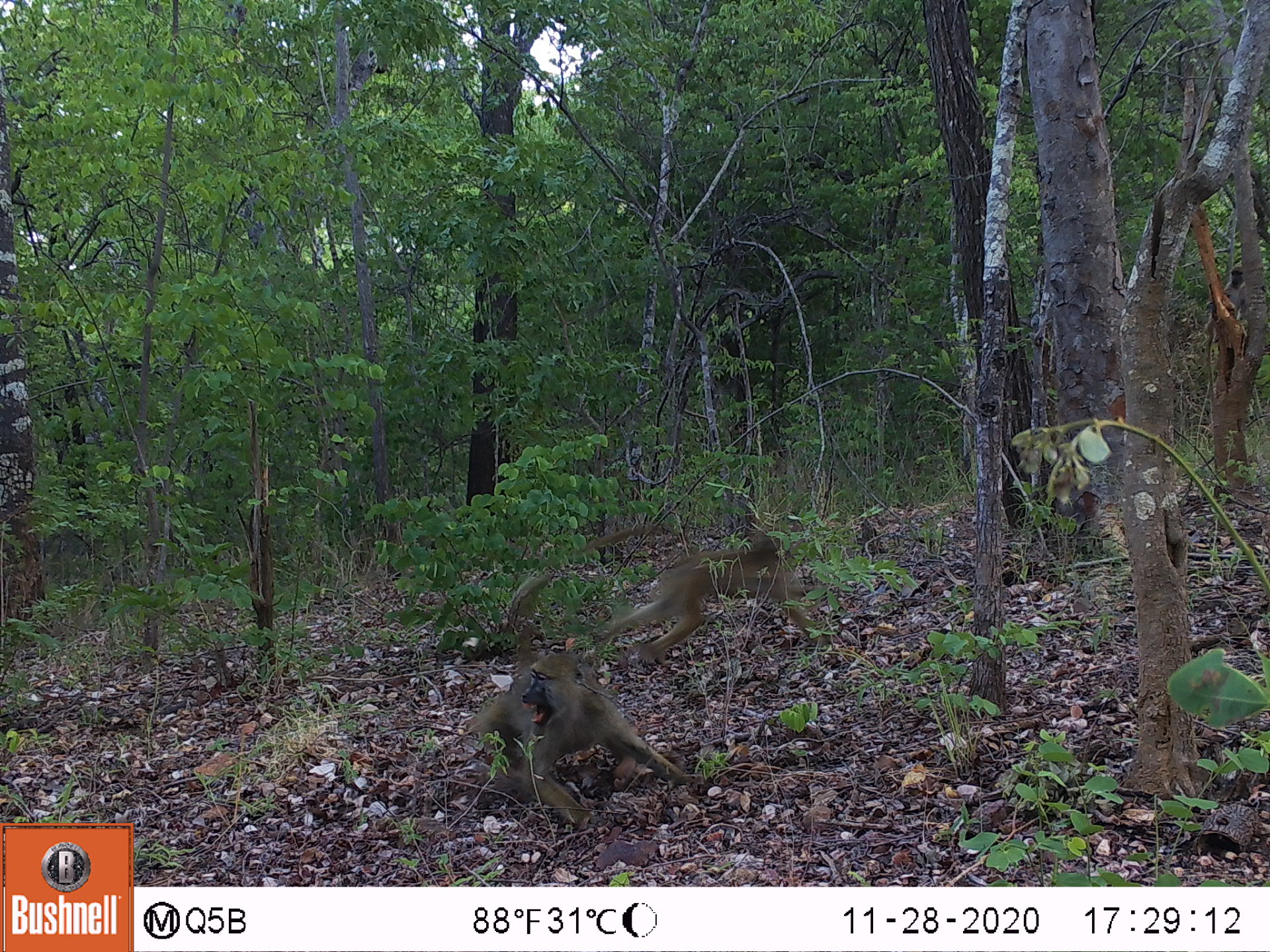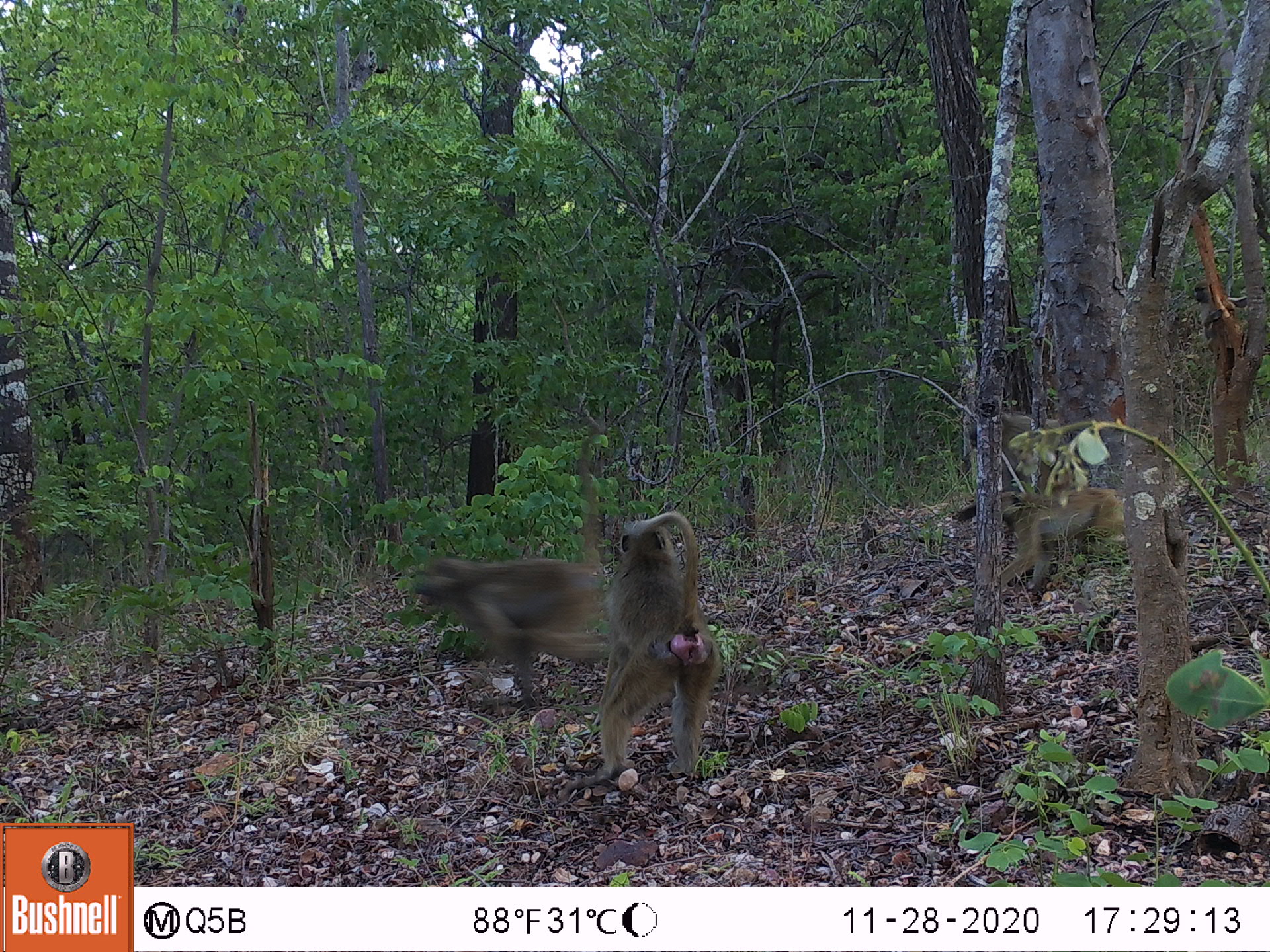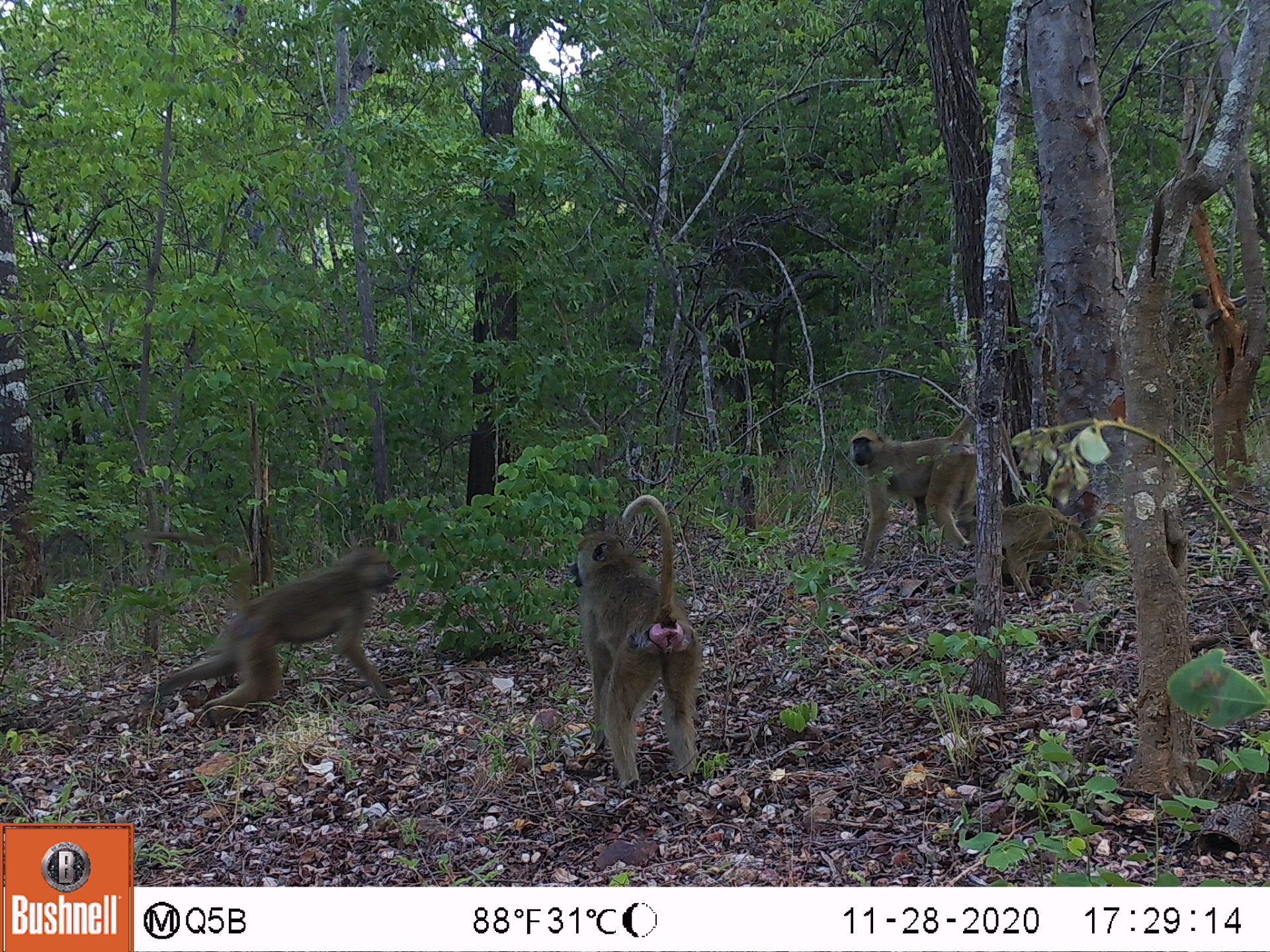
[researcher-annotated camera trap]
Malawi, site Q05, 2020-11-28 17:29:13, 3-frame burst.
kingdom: Animalia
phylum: Chordata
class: Mammalia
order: Primates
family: Cercopithecidae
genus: Papio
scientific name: Papio cynocephalus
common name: yellow baboon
Yellow baboon (Papio cynocephalus), count 3.